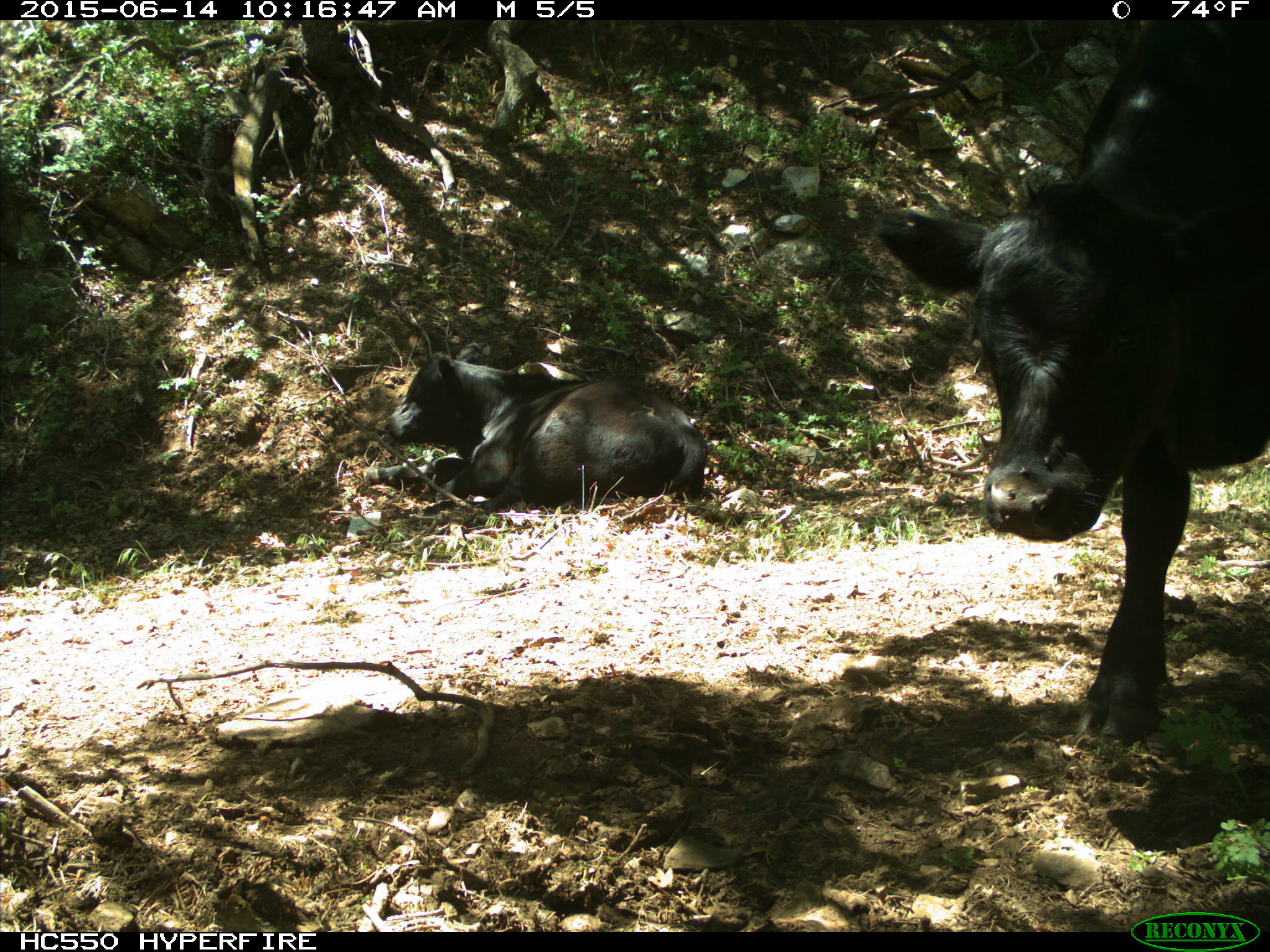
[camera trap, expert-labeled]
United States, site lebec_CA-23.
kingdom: Animalia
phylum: Chordata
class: Mammalia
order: Artiodactyla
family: Bovidae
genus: Bos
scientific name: Bos taurus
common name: domestic cow